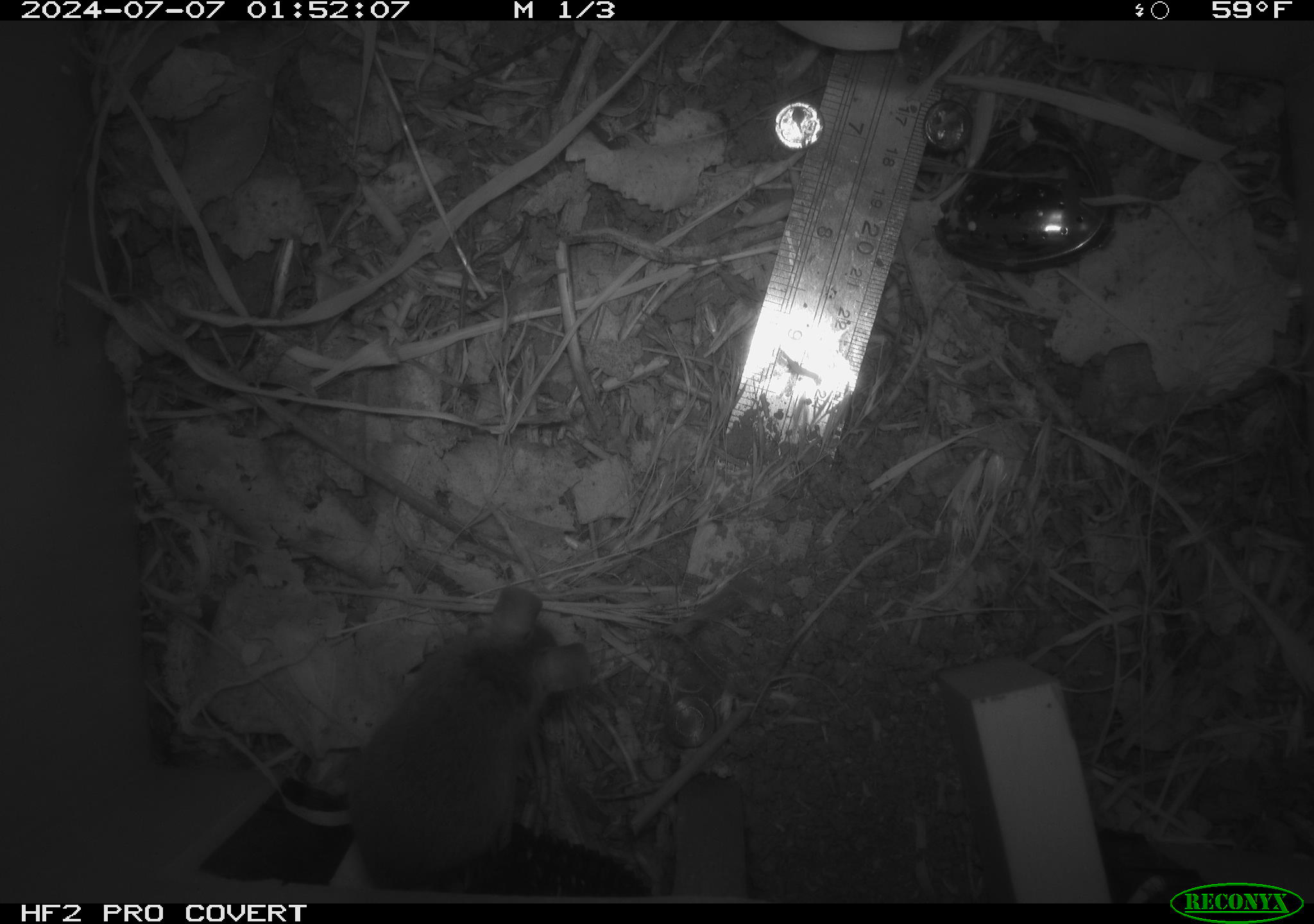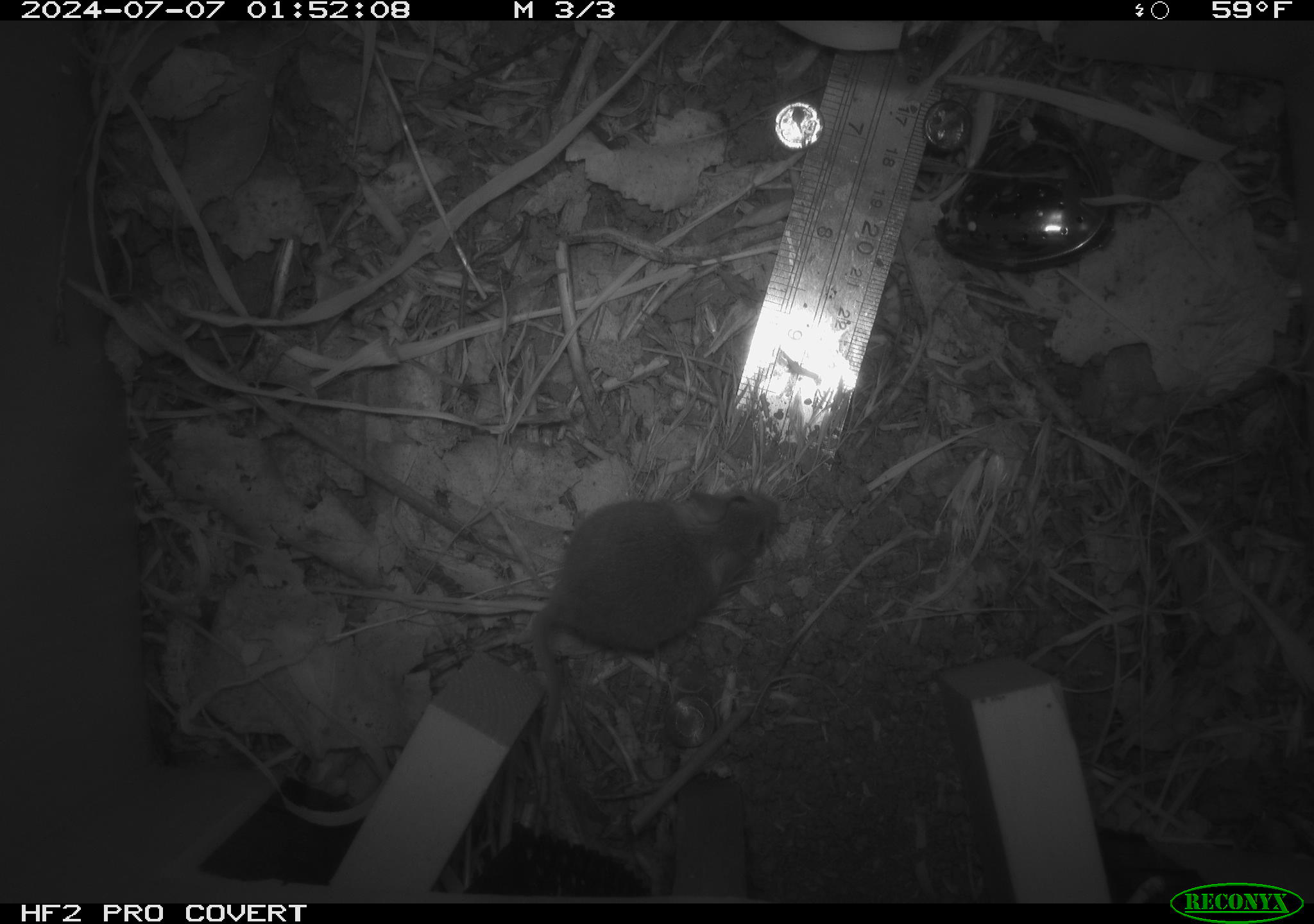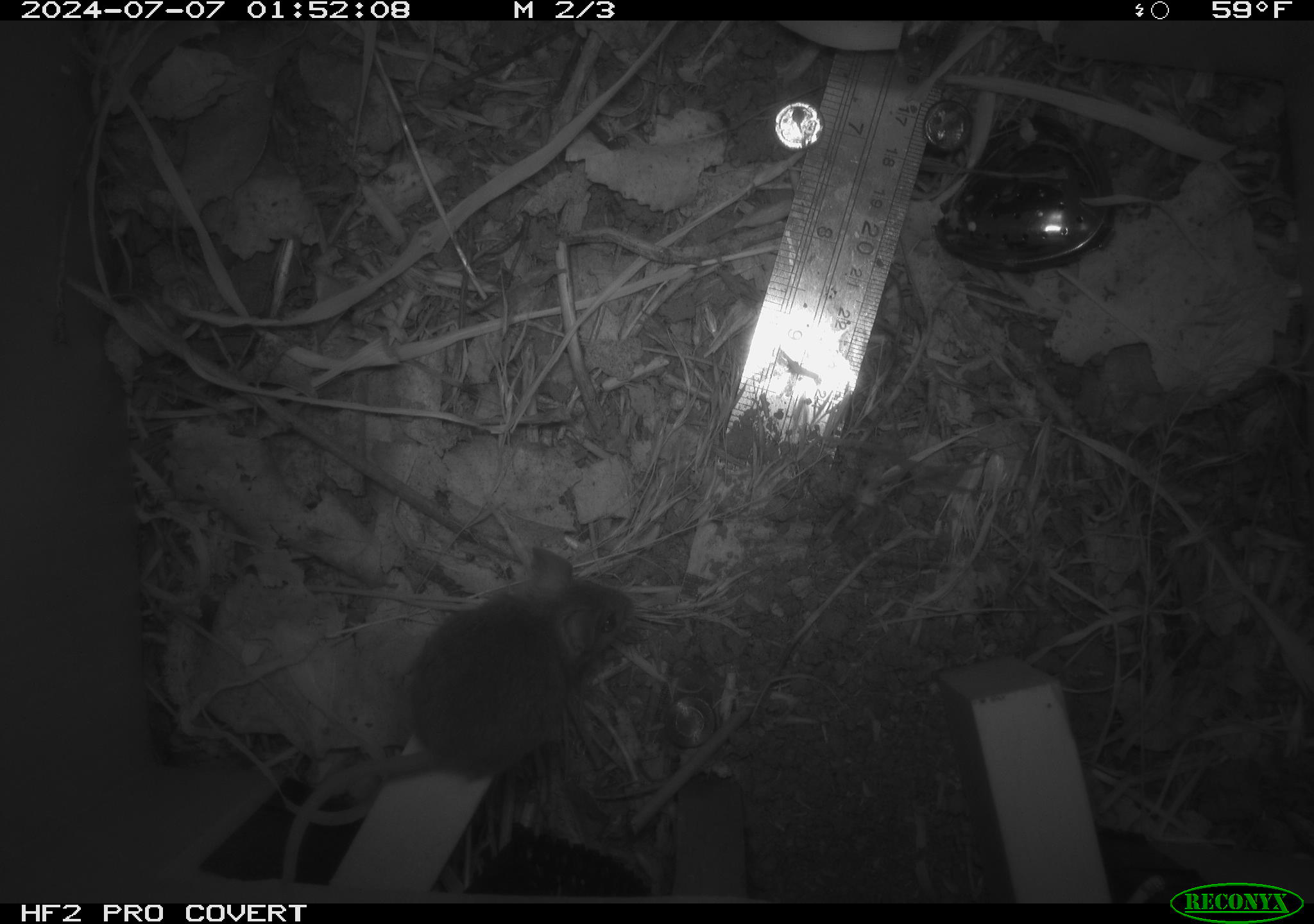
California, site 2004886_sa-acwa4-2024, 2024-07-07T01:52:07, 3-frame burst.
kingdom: Animalia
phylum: Chordata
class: Mammalia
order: Rodentia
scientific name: Rodentia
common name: mouse species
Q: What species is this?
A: Mouse species (Rodentia).